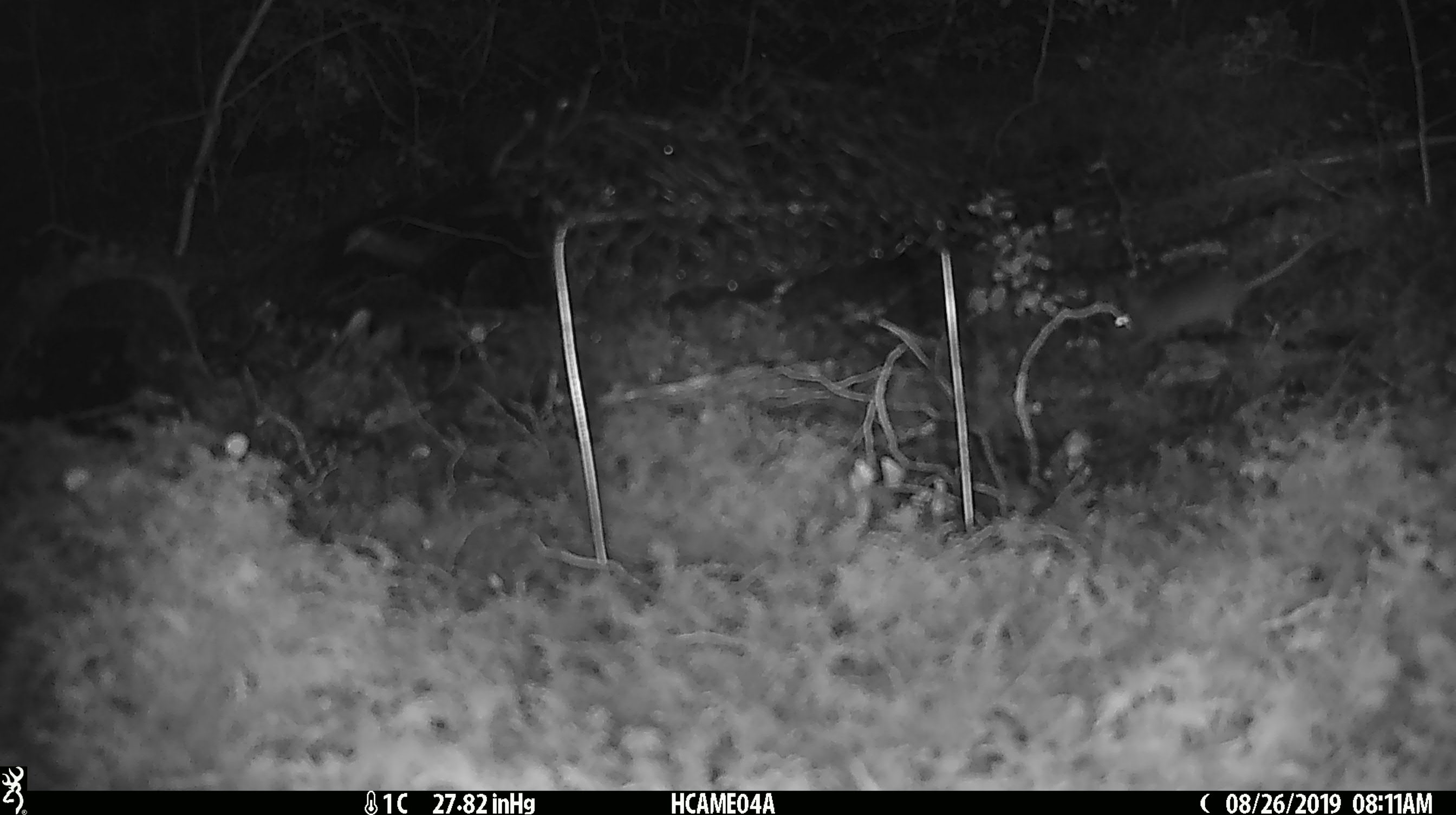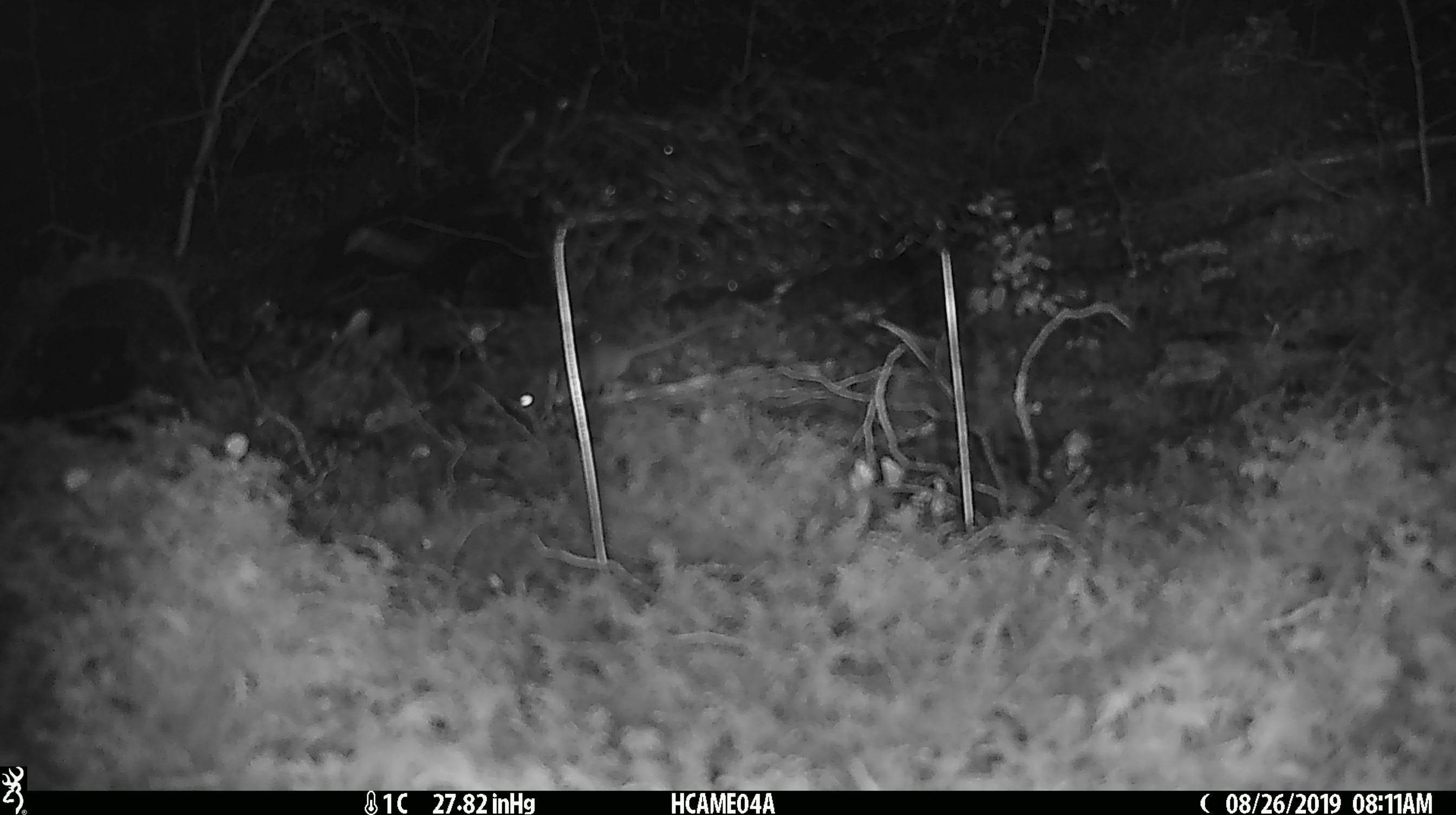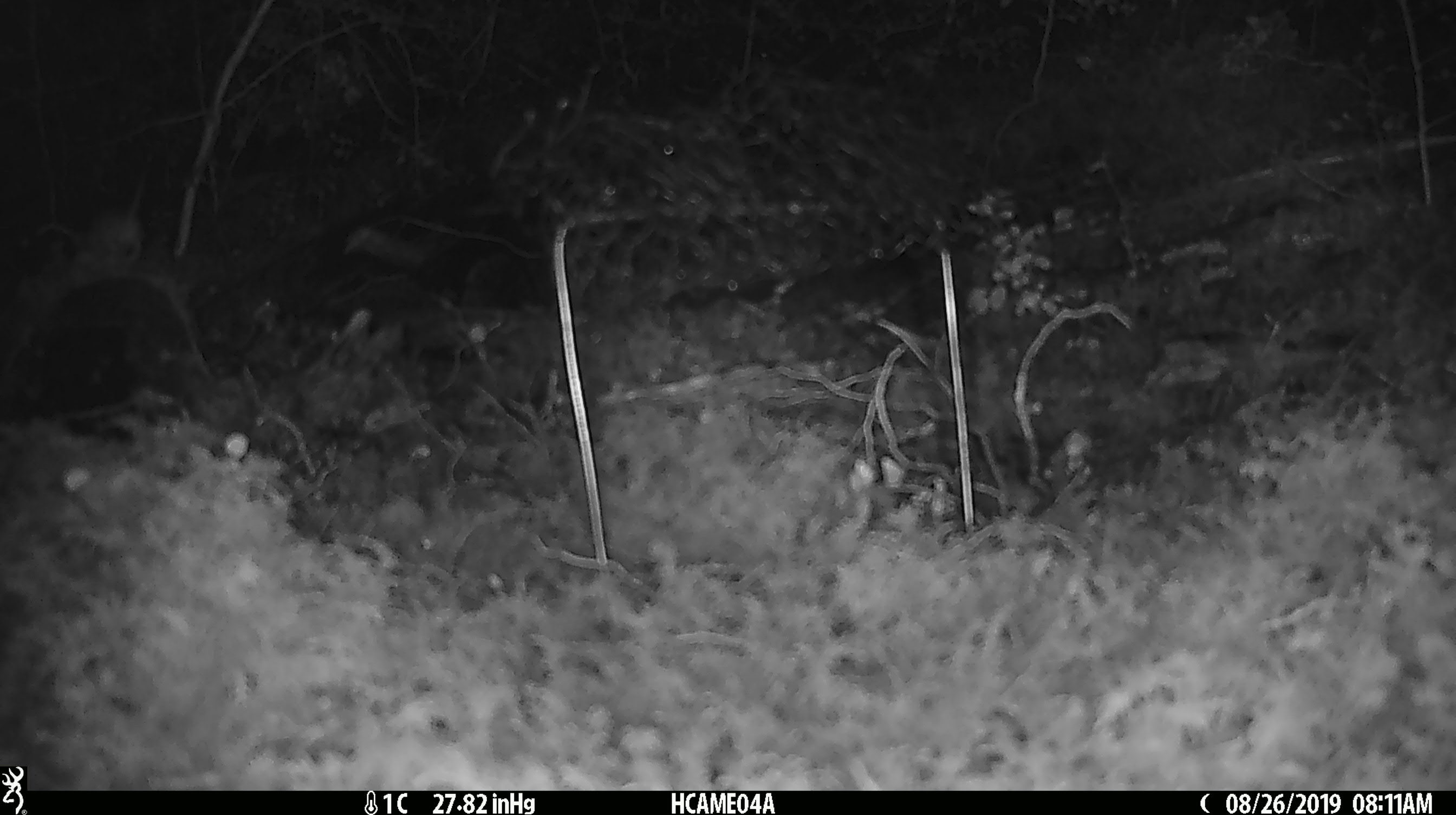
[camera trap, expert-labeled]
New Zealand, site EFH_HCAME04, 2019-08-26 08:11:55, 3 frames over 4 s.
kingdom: Animalia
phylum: Chordata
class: Mammalia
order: Rodentia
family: Muridae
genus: Mus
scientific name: Mus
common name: mouse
Mouse (Mus).